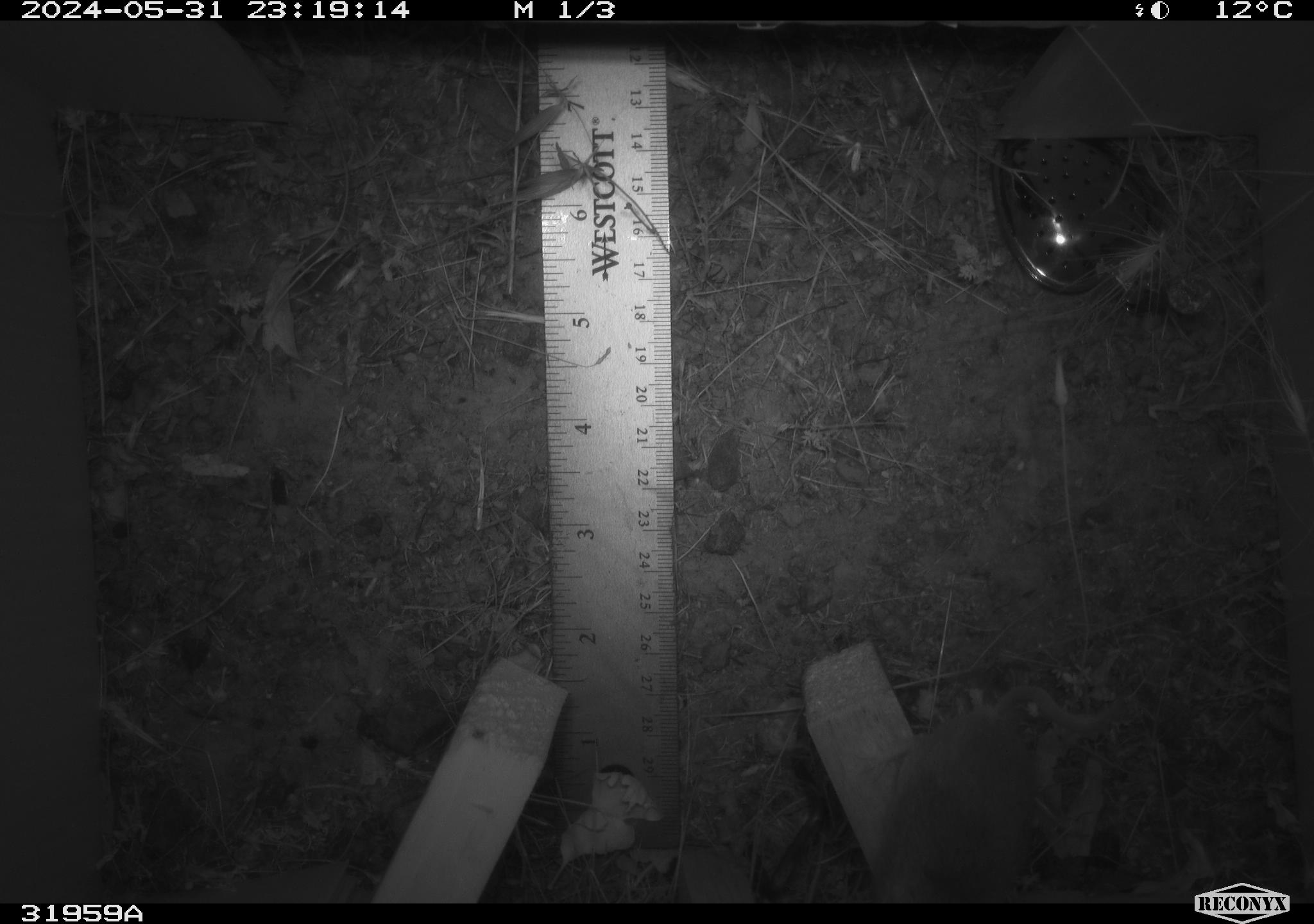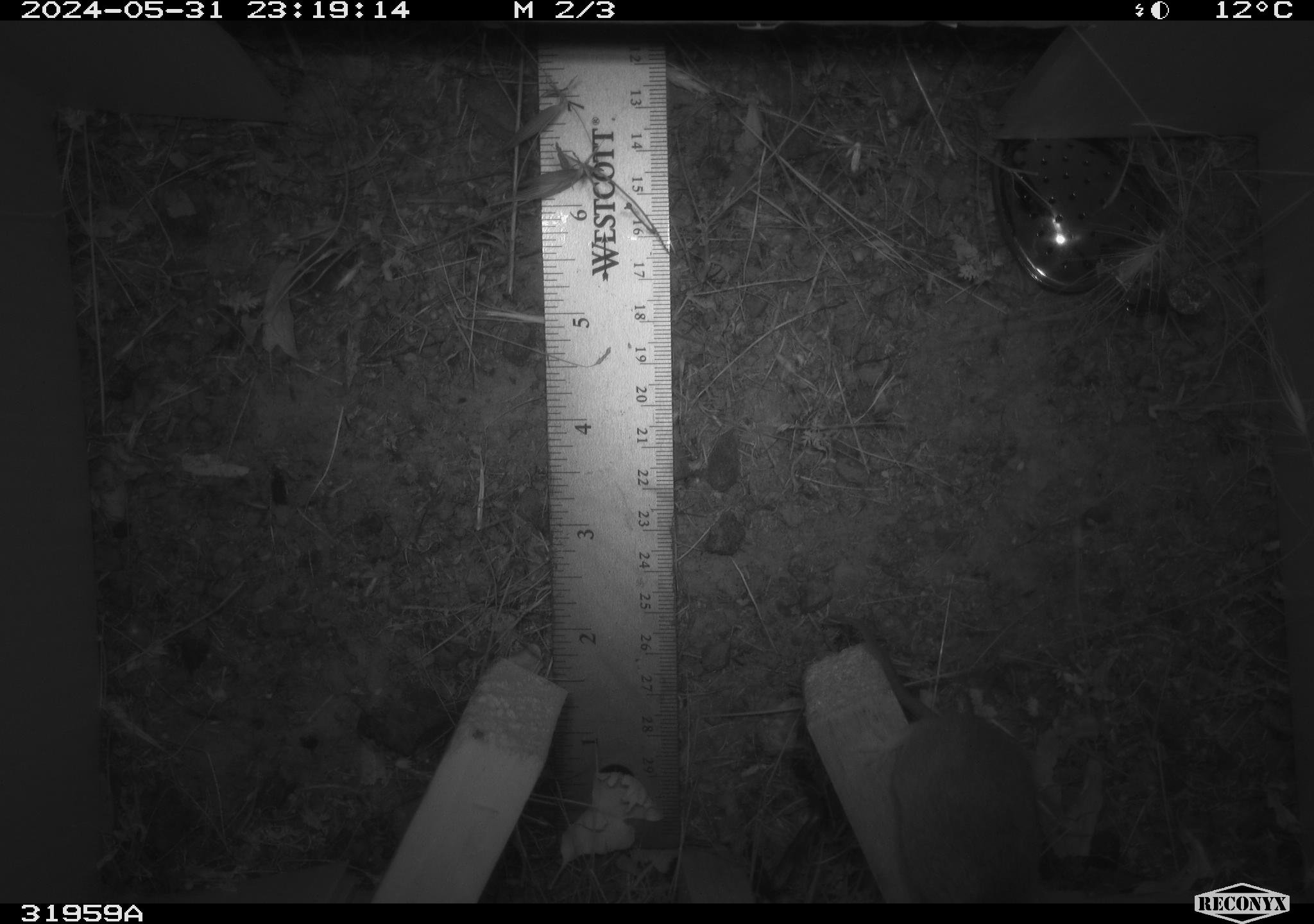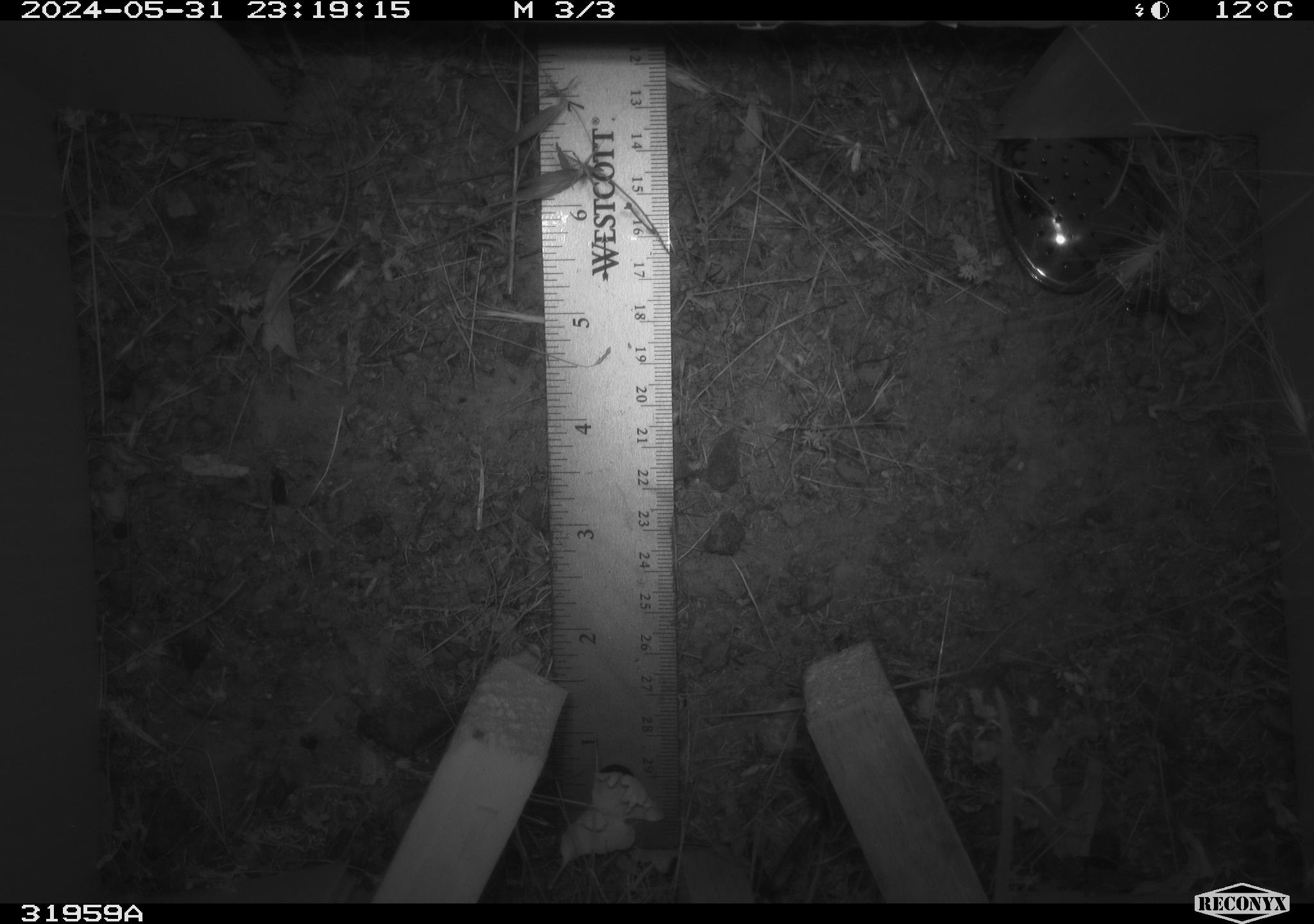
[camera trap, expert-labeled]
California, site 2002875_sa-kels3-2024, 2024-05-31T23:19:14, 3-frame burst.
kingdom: Animalia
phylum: Chordata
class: Mammalia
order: Rodentia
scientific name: Rodentia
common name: rodent